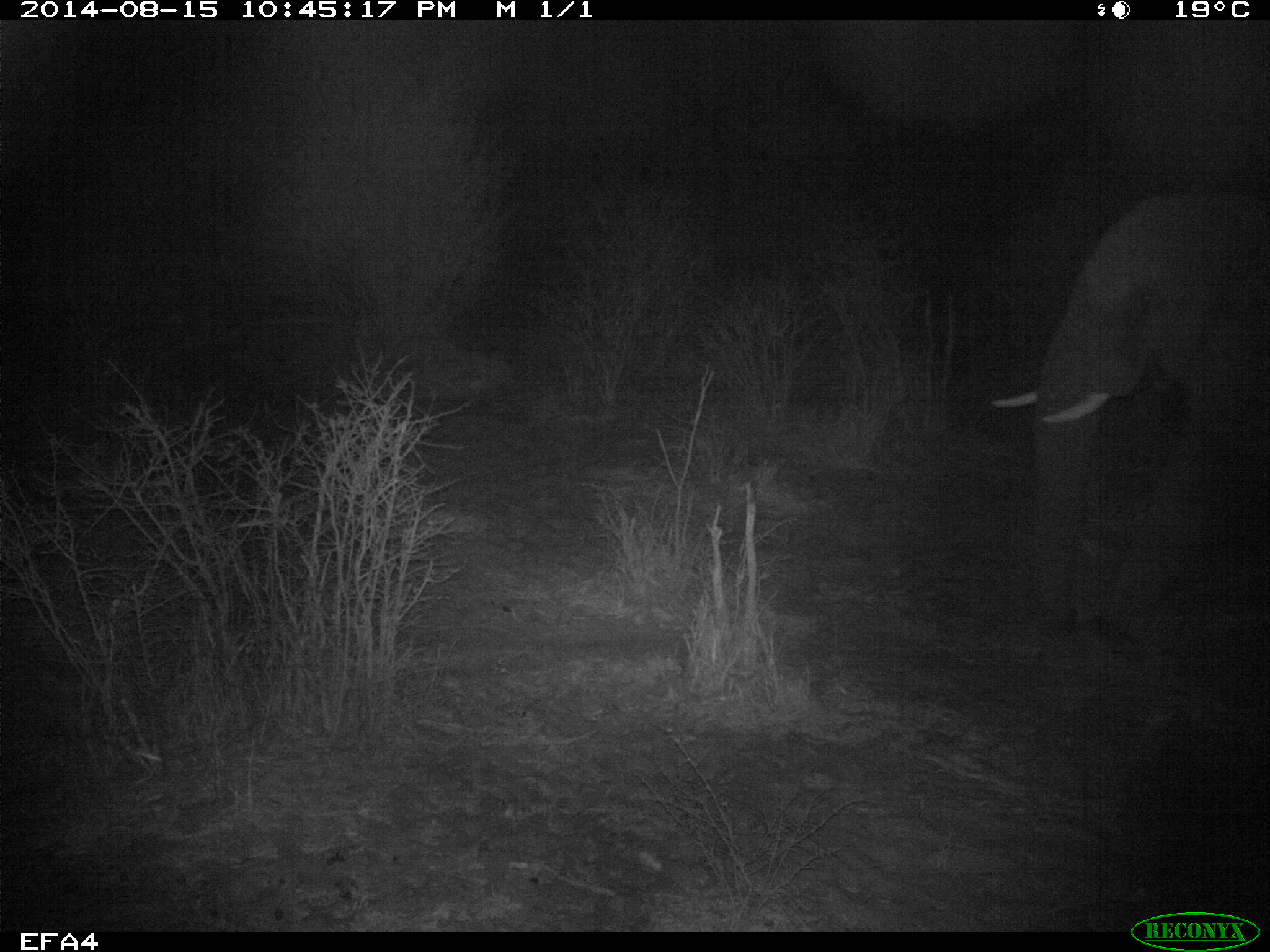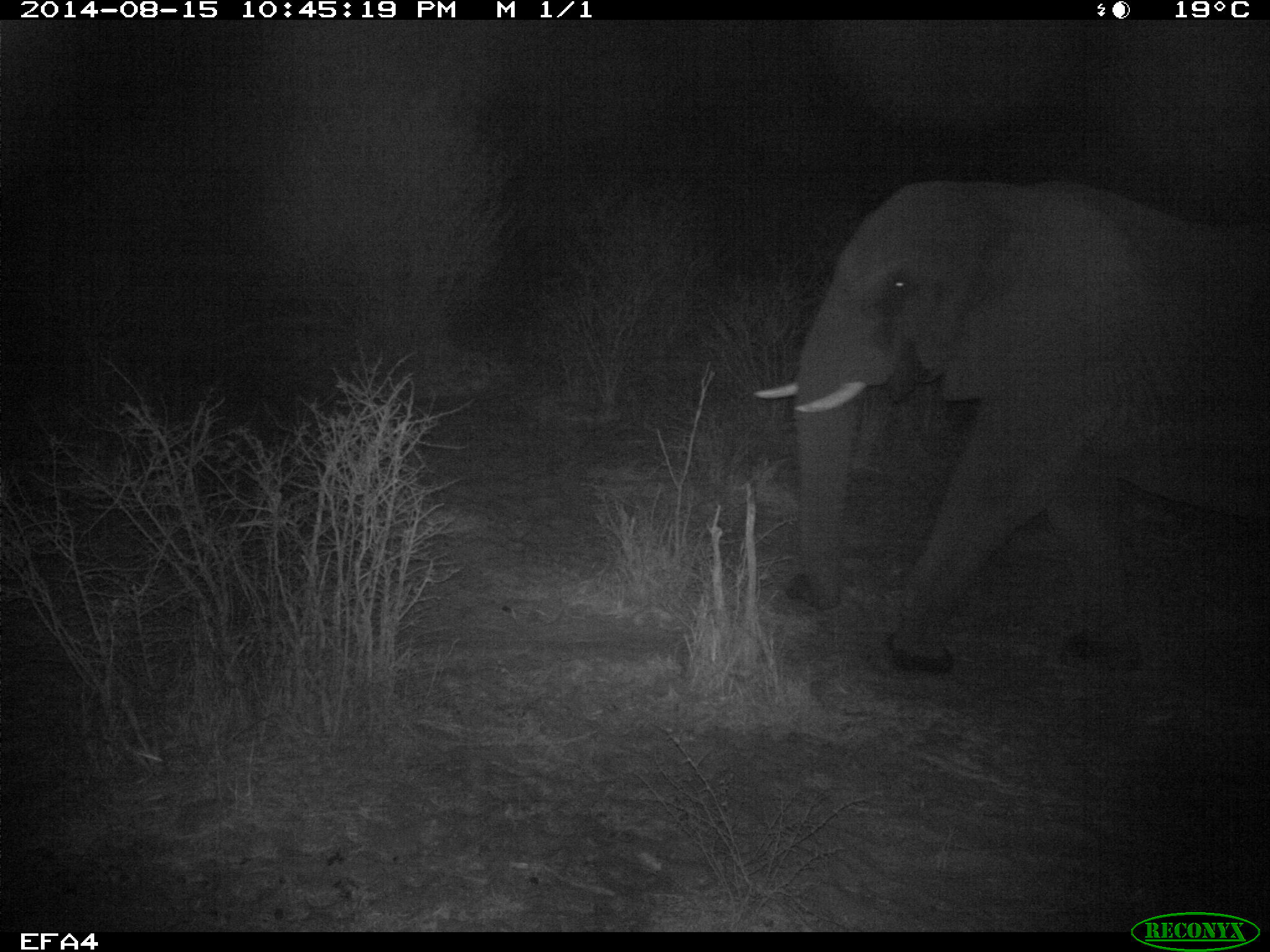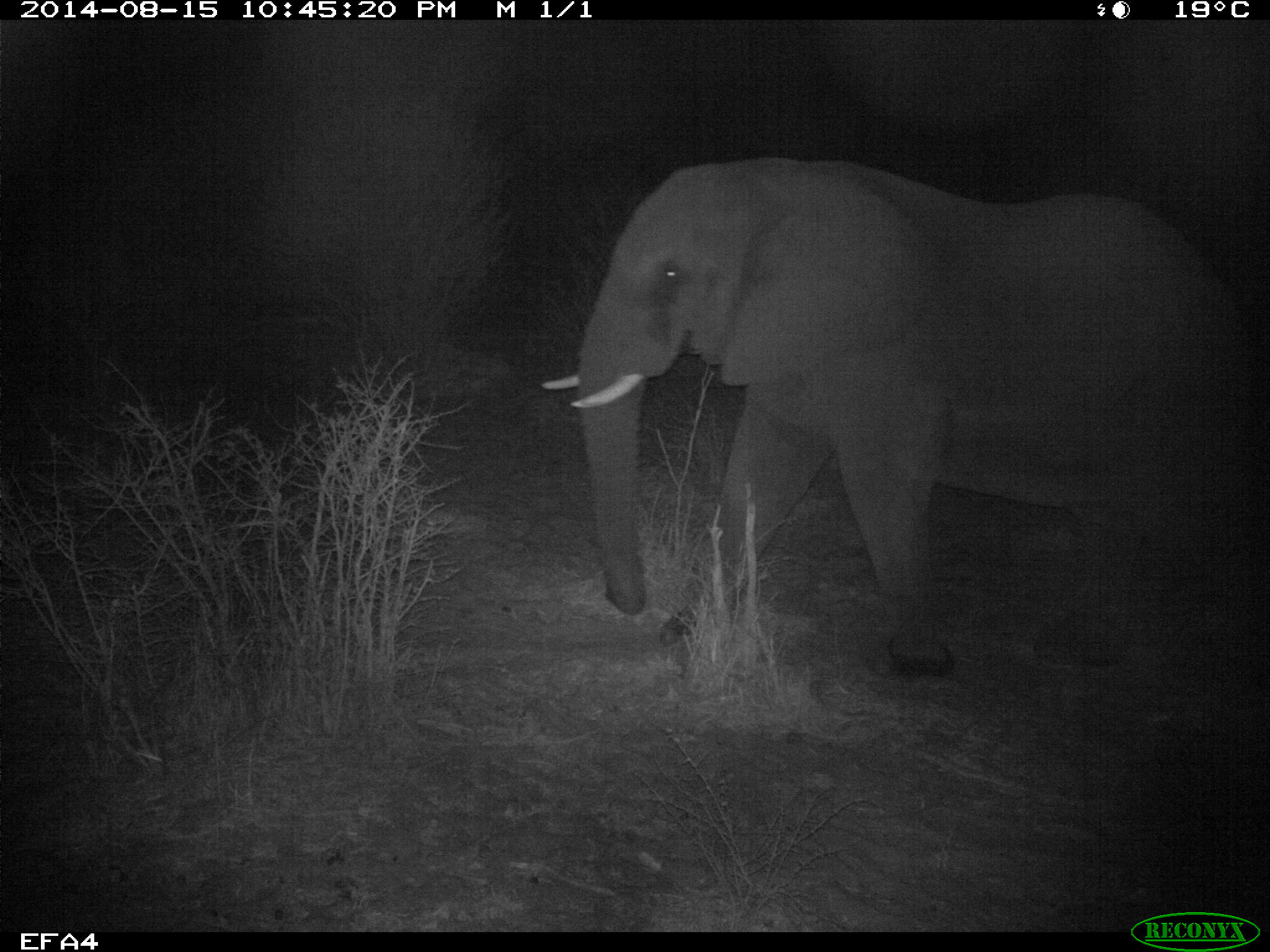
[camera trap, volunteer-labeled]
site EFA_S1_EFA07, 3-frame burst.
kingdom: Animalia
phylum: Chordata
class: Mammalia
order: Artiodactyla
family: Bovidae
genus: Tragelaphus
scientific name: Tragelaphus oryx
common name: eland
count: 1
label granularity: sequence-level